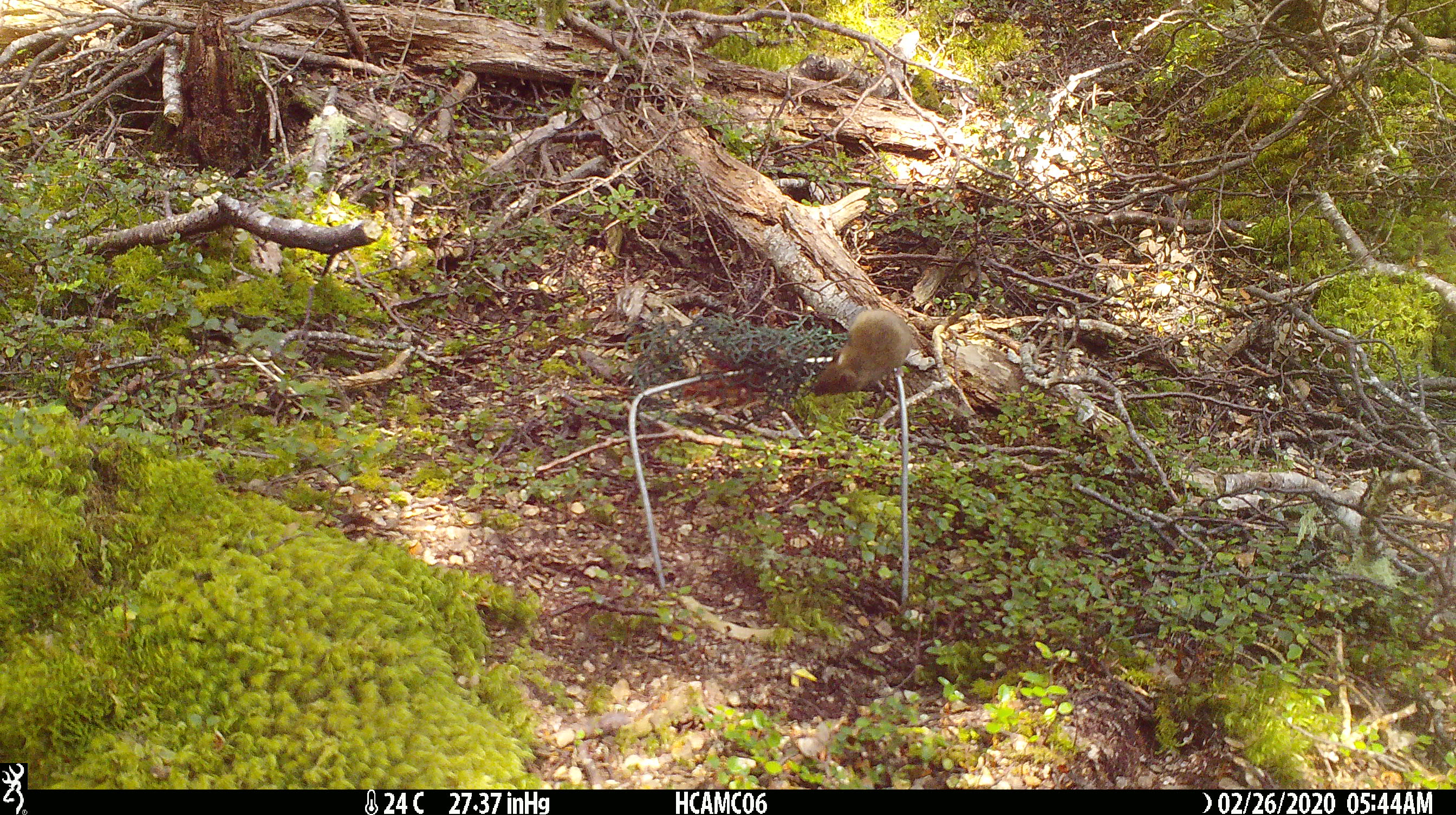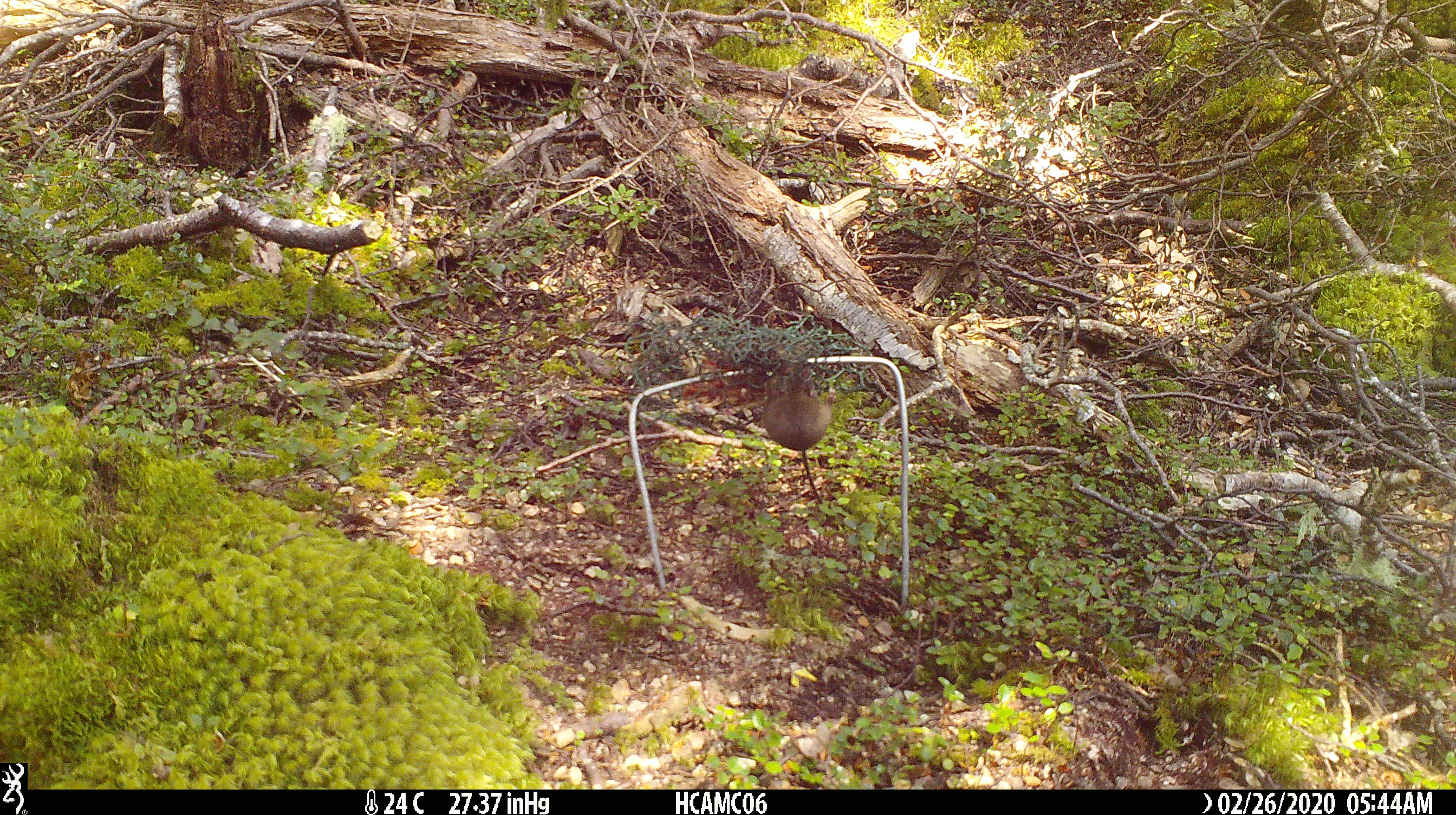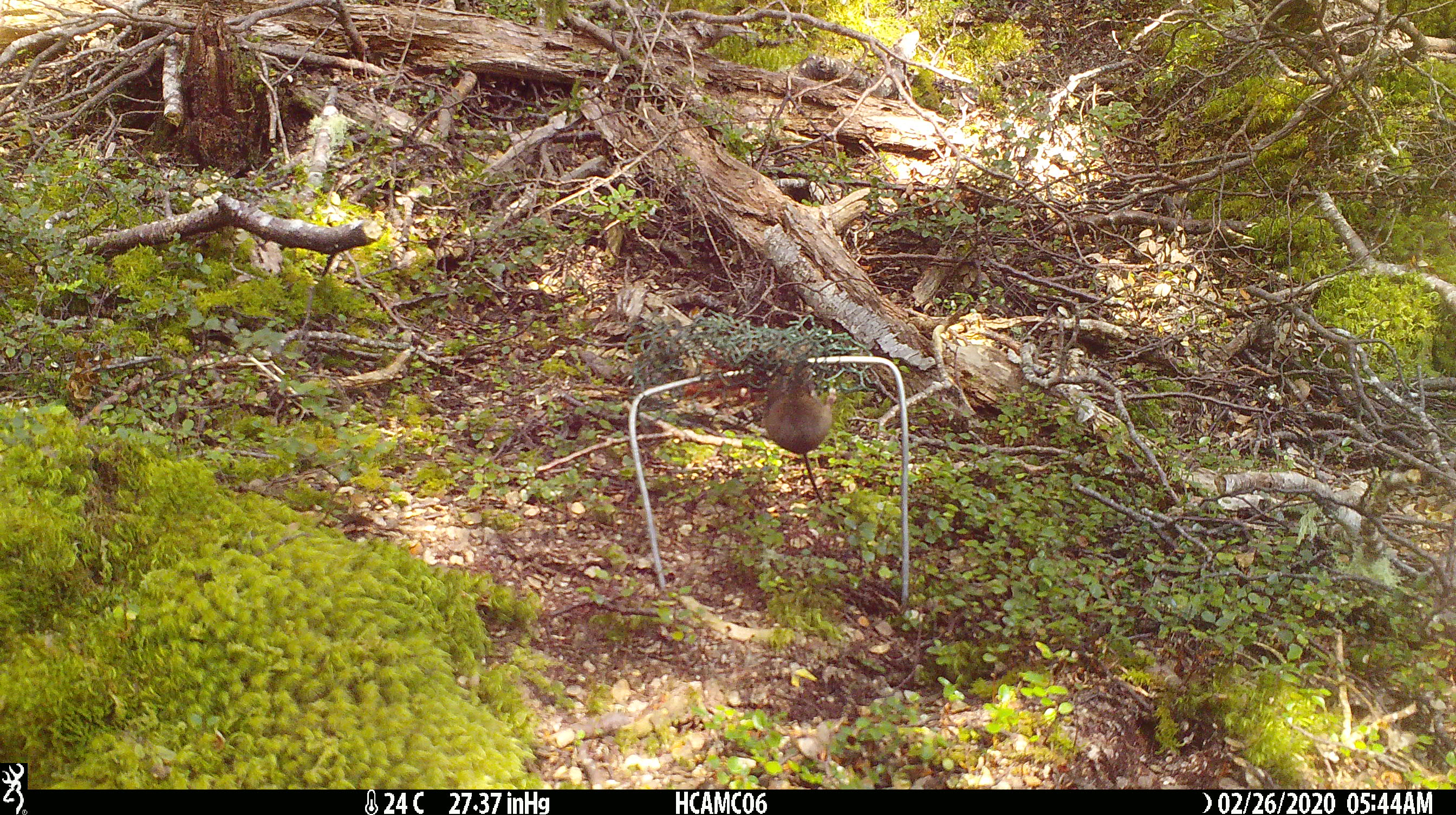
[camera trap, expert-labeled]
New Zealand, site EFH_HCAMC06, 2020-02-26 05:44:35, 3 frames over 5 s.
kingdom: Animalia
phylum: Chordata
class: Mammalia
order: Rodentia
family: Muridae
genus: Mus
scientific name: Mus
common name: mouse